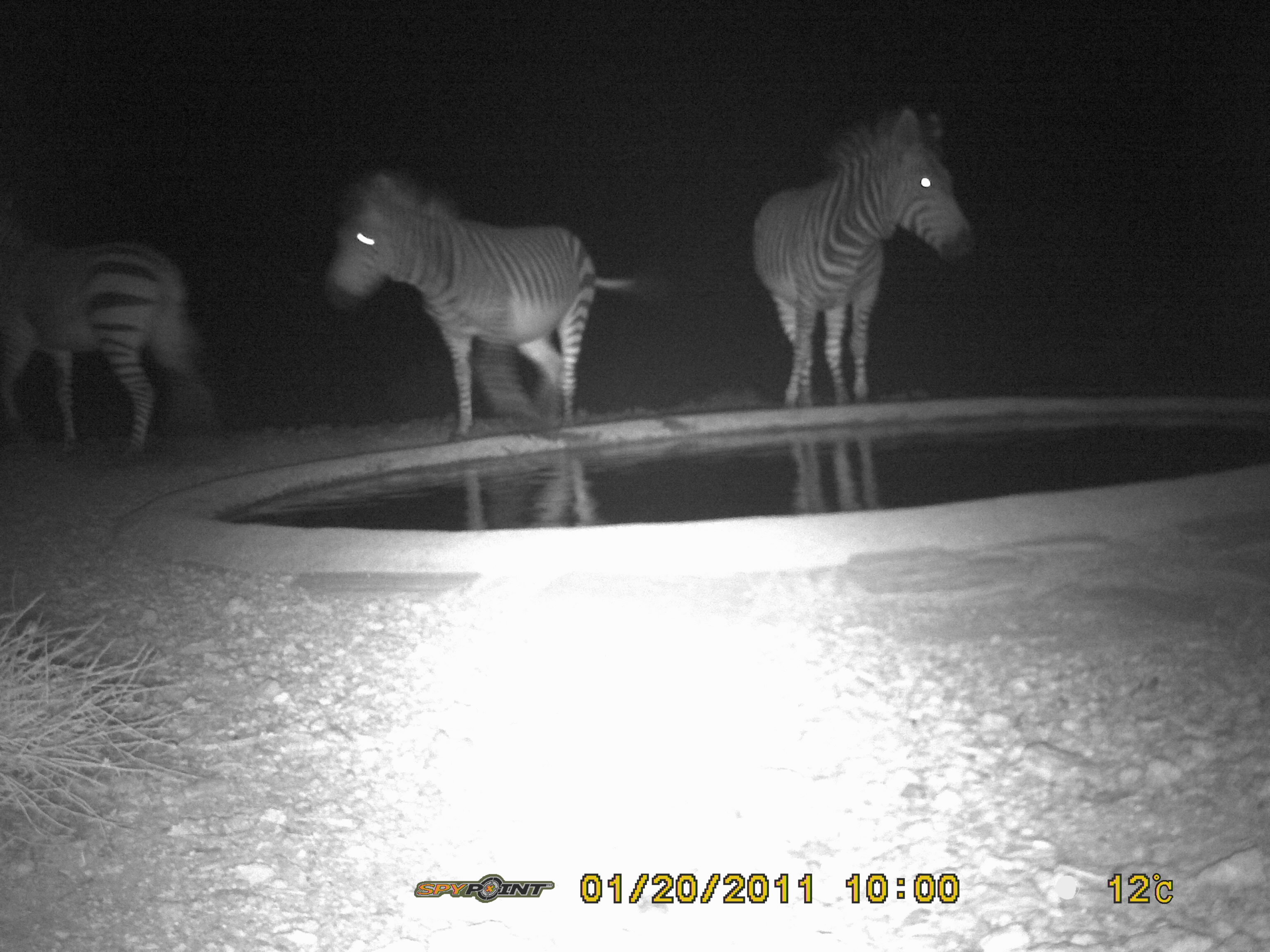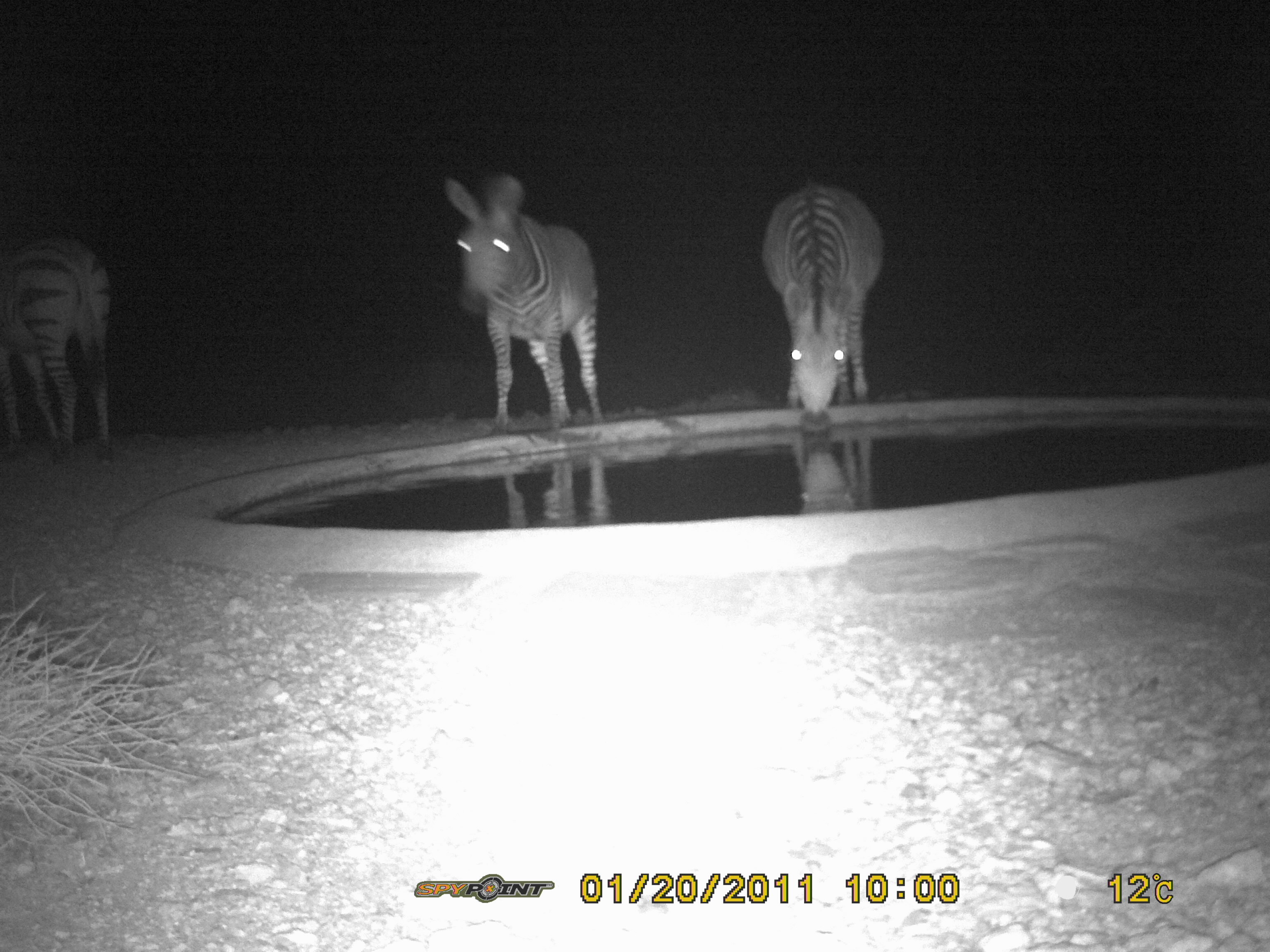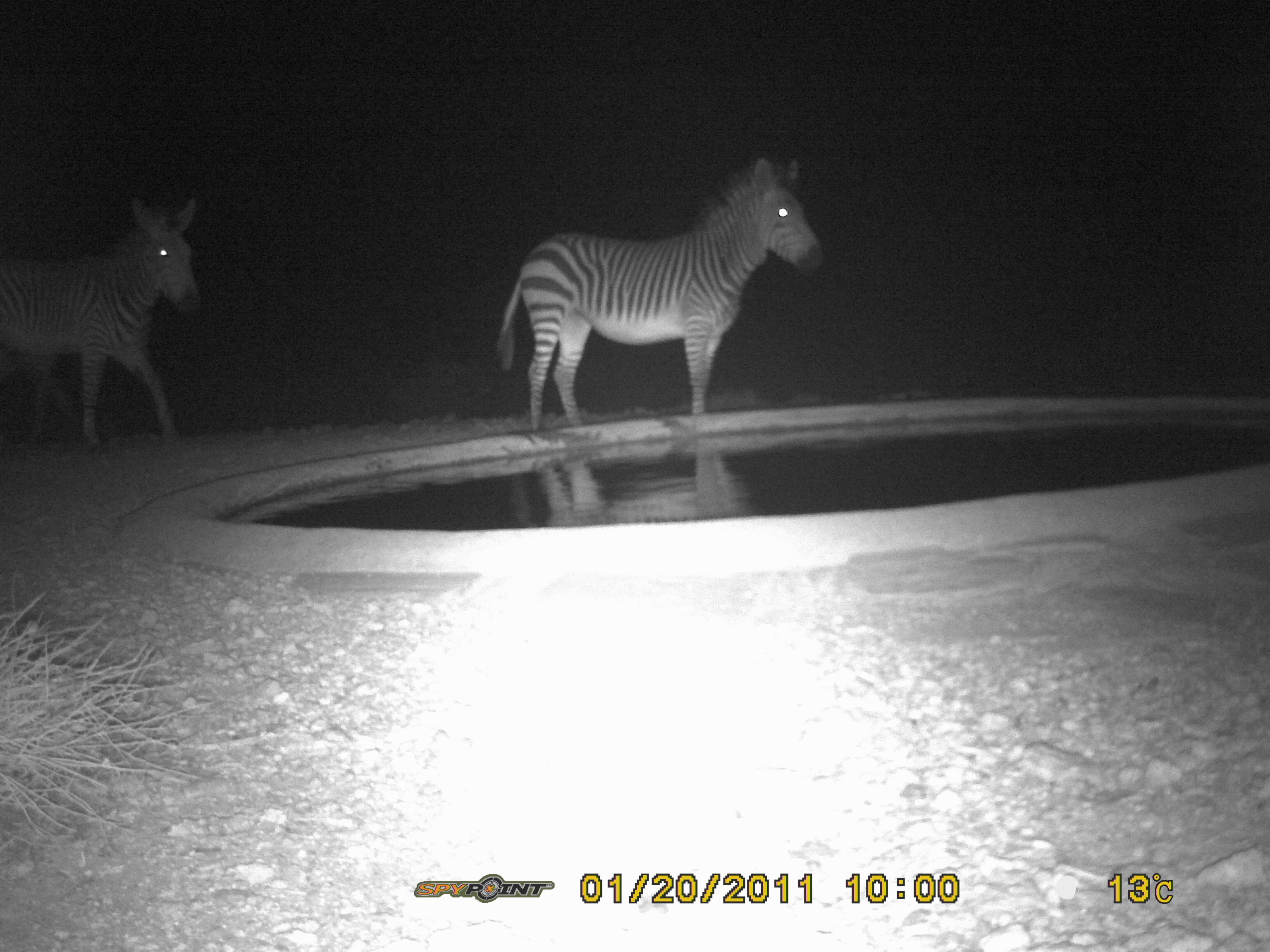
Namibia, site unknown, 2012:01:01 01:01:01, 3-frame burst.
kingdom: Animalia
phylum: Chordata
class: Mammalia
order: Perissodactyla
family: Equidae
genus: Equus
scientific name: Equus zebra hartmannae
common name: hartmann's mountain zebra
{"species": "Equus zebra hartmannae (hartmann's mountain zebra)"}